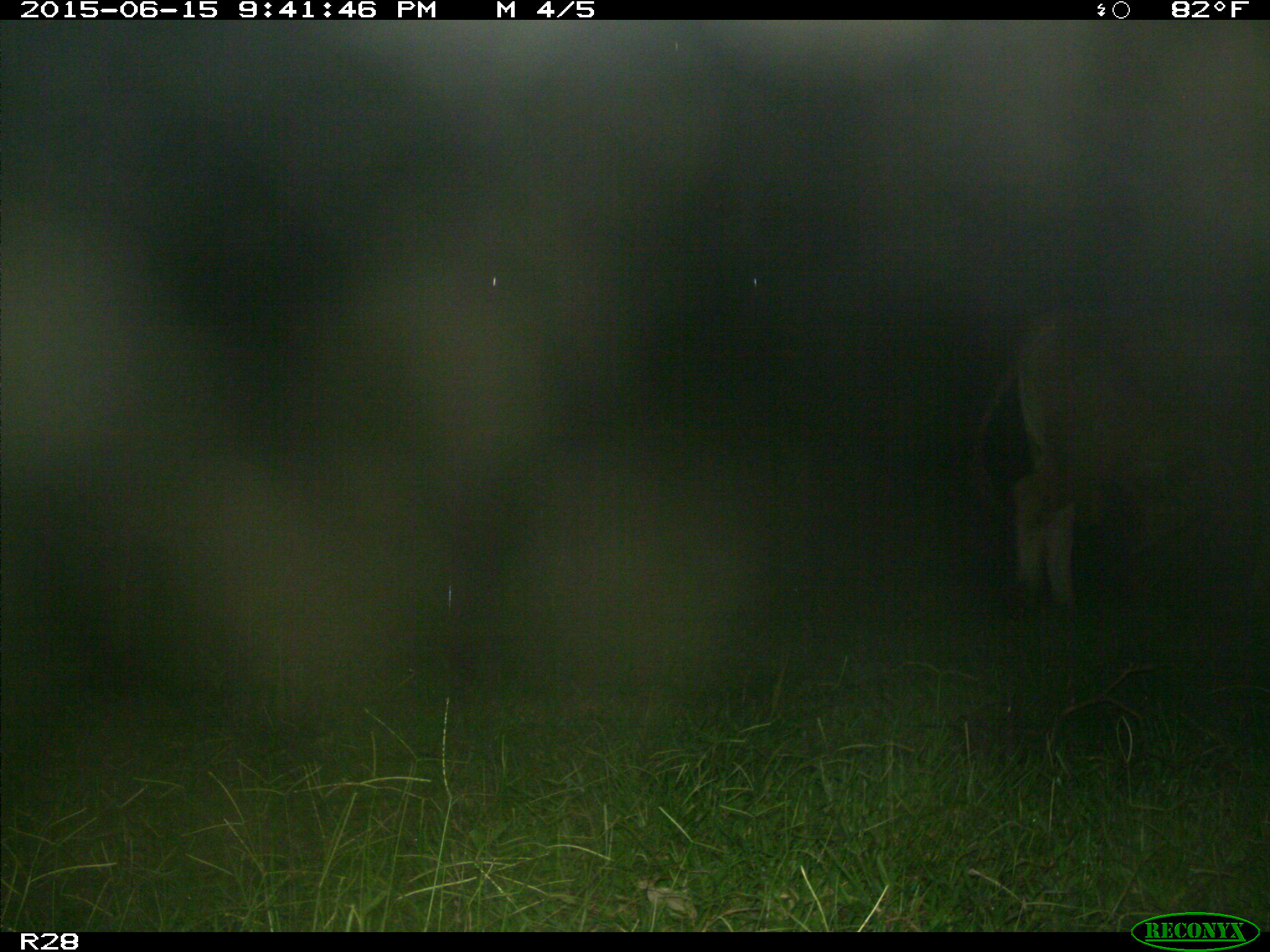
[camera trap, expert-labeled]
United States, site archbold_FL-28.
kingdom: Animalia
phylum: Chordata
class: Mammalia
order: Artiodactyla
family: Bovidae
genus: Bos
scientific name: Bos taurus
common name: domestic cow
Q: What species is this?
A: Bos taurus (domestic cow).